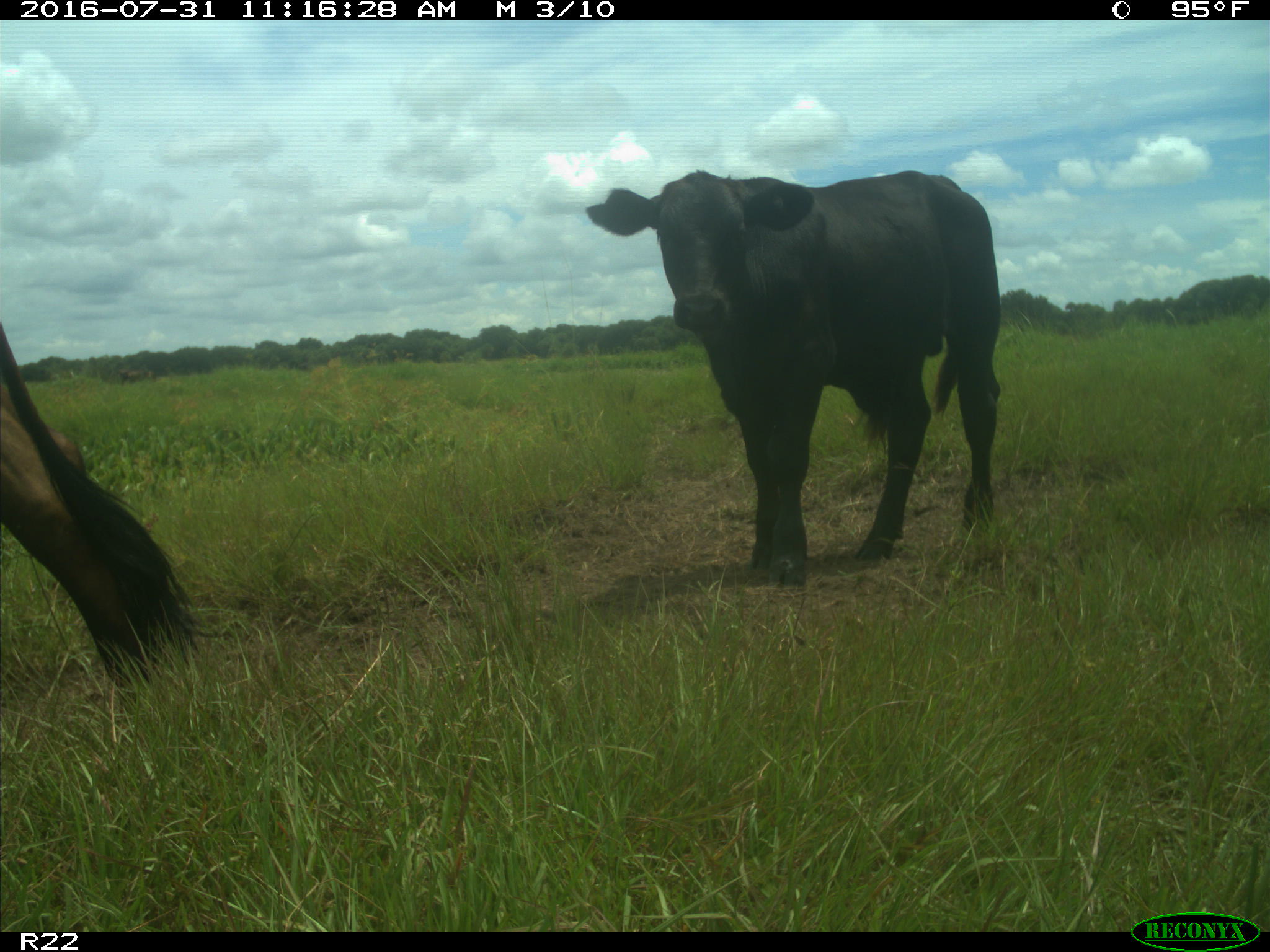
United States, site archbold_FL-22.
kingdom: Animalia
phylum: Chordata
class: Mammalia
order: Artiodactyla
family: Bovidae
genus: Bos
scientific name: Bos taurus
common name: domestic cow